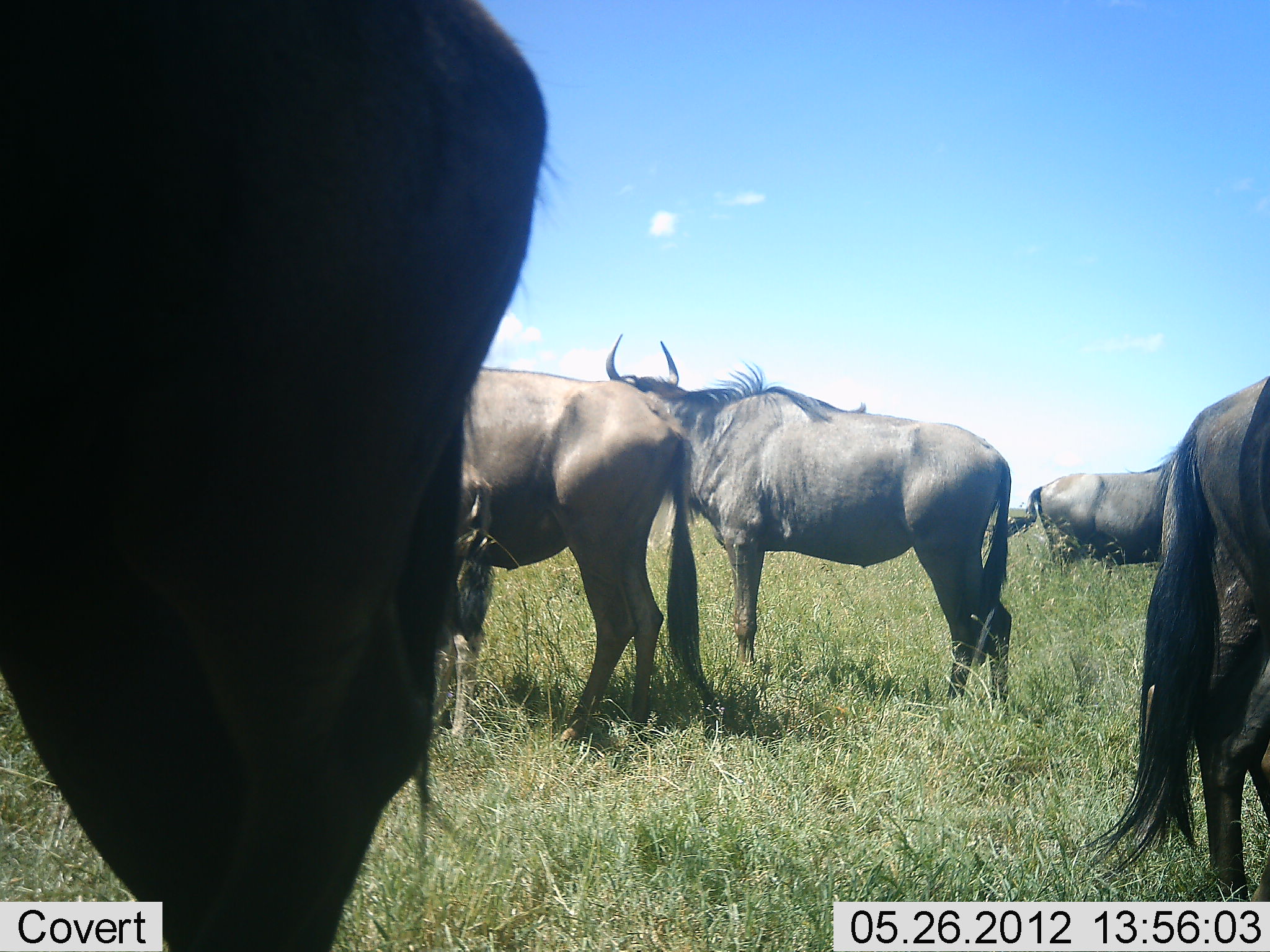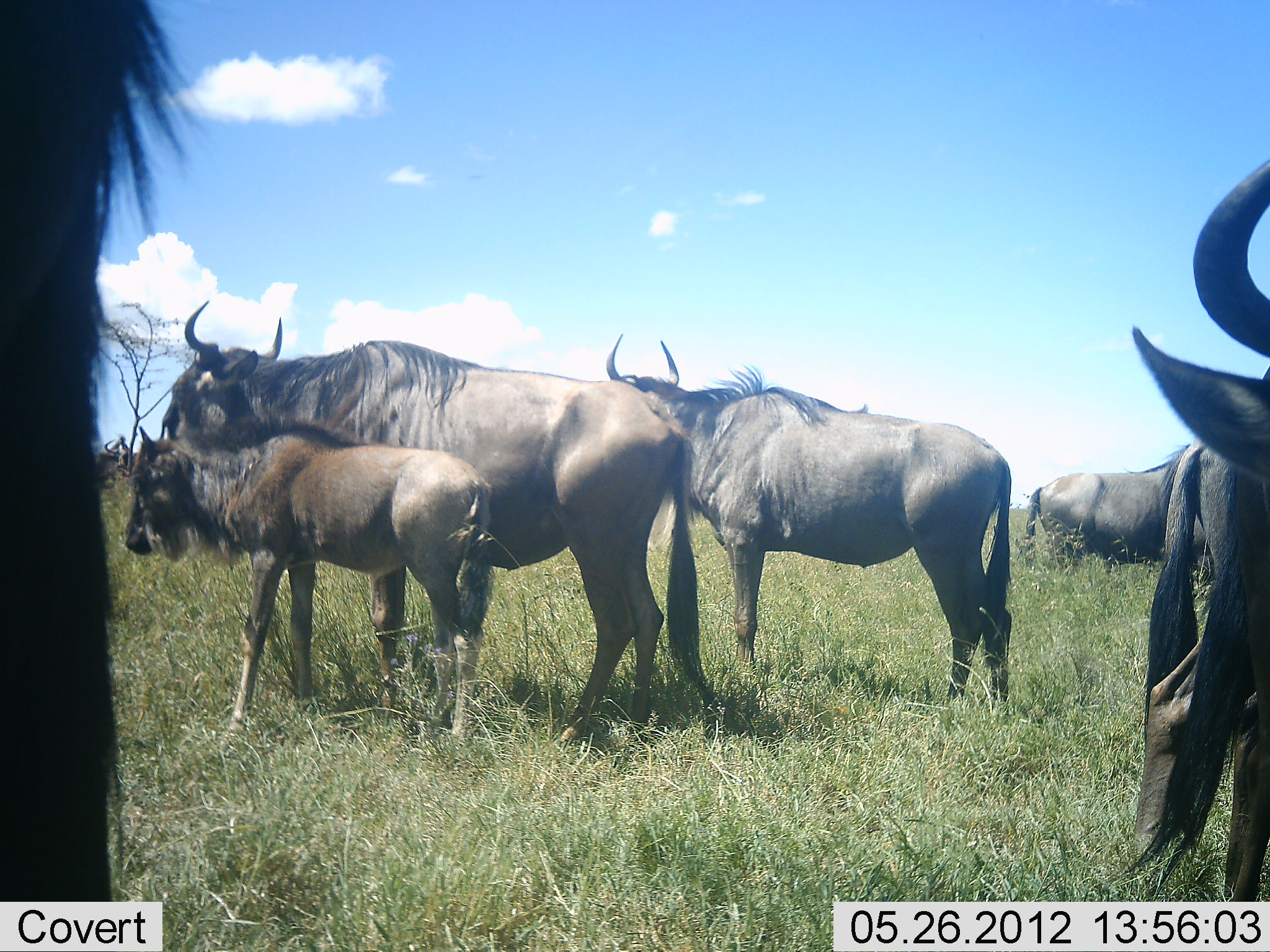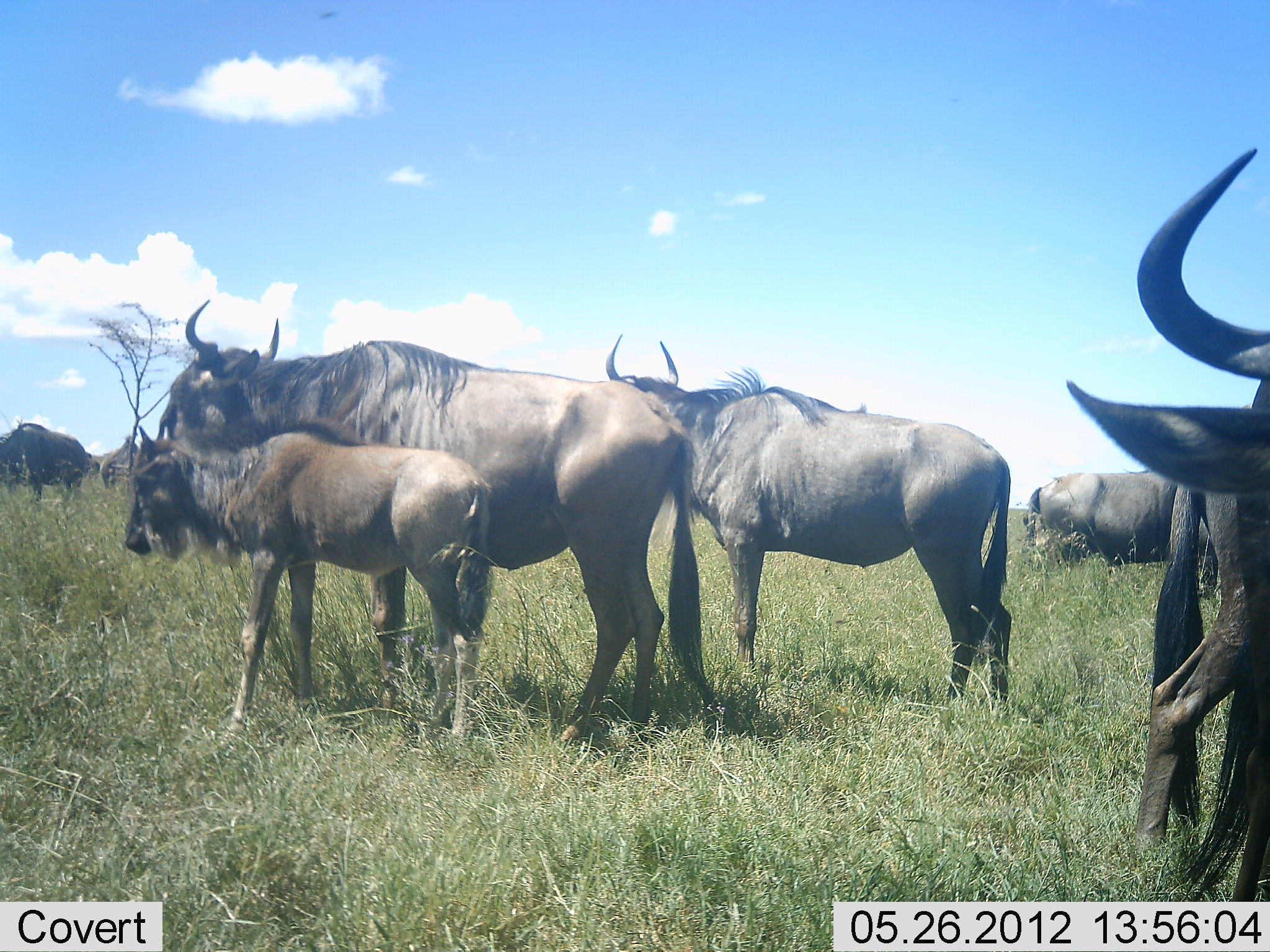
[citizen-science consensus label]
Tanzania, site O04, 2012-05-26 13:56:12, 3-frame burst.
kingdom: Animalia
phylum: Chordata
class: Mammalia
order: Artiodactyla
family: Bovidae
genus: Connochaetes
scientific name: Connochaetes taurinus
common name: blue wildebeest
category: wildebeest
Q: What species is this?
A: Wildebeest (blue wildebeest) (Connochaetes taurinus).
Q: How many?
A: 8.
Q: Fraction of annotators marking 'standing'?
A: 100%.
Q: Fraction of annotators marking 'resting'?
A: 10%.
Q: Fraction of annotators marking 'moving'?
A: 10%.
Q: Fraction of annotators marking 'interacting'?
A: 0%.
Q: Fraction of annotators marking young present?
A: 100%.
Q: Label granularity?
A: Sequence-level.